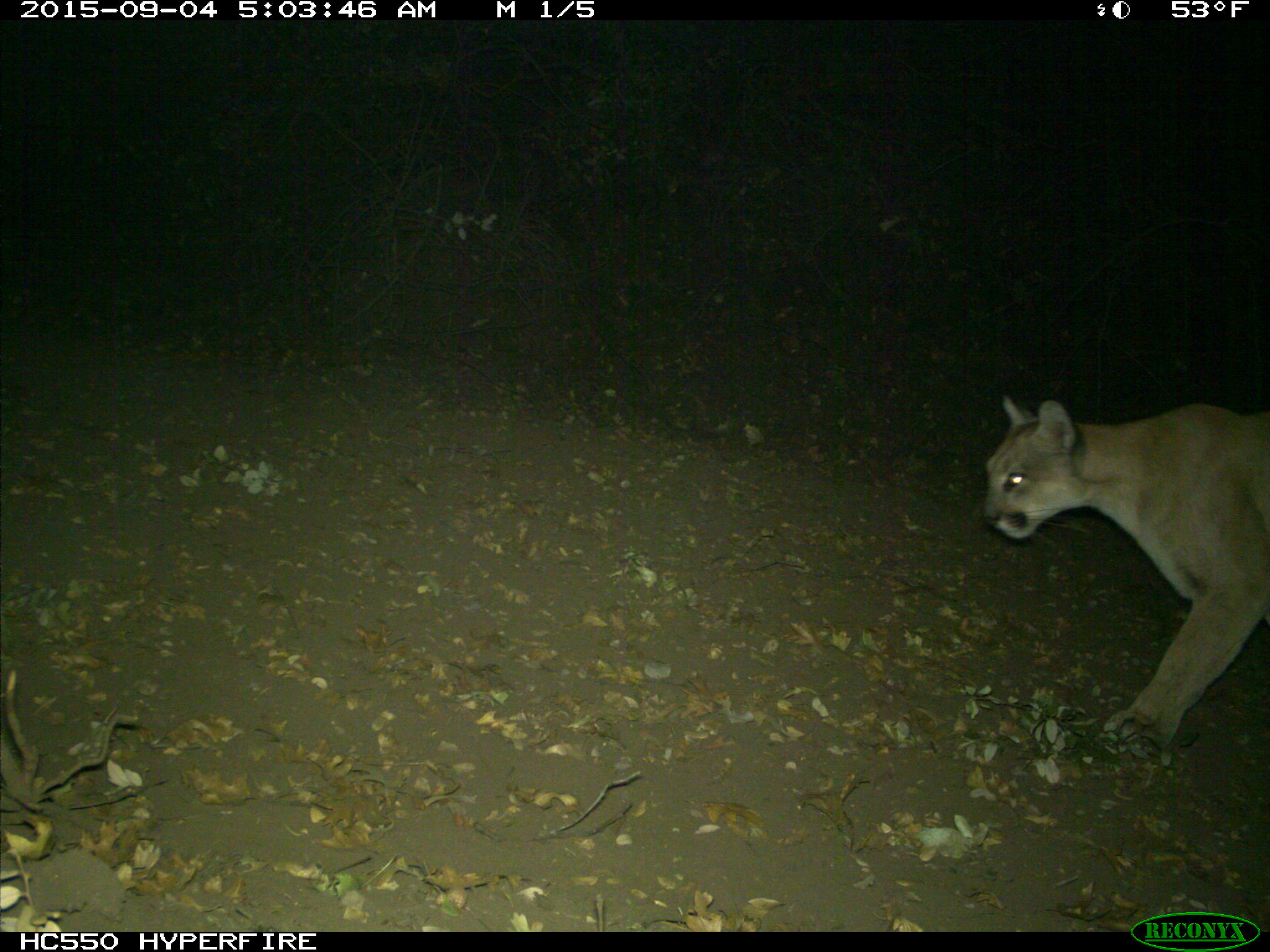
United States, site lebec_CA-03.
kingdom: Animalia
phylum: Chordata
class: Mammalia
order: Carnivora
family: Felidae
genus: Puma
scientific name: Puma concolor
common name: mountain lion